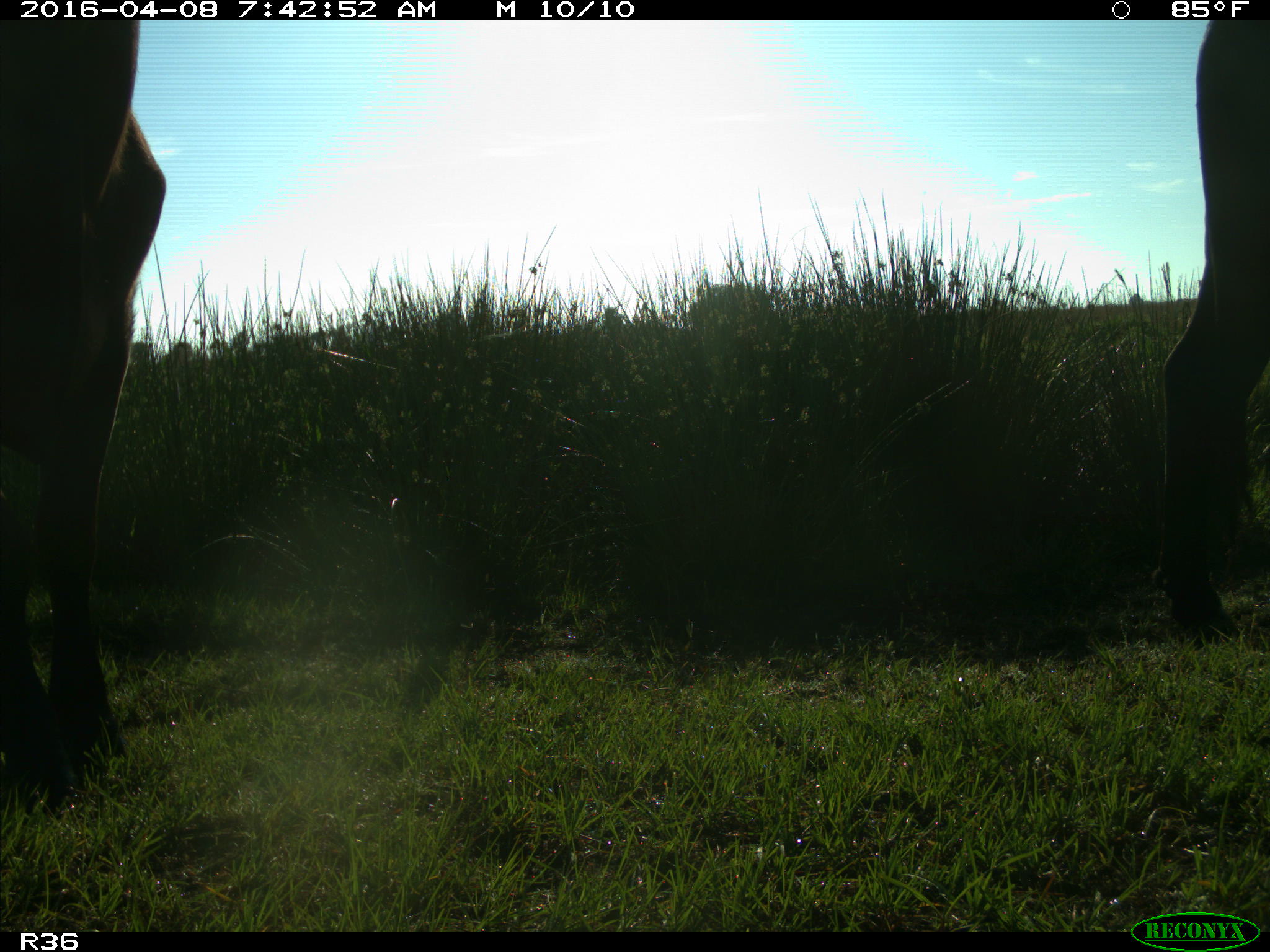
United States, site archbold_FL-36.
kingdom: Animalia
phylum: Chordata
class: Mammalia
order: Artiodactyla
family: Bovidae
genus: Bos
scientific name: Bos taurus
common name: domestic cow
Bos taurus (domestic cow).